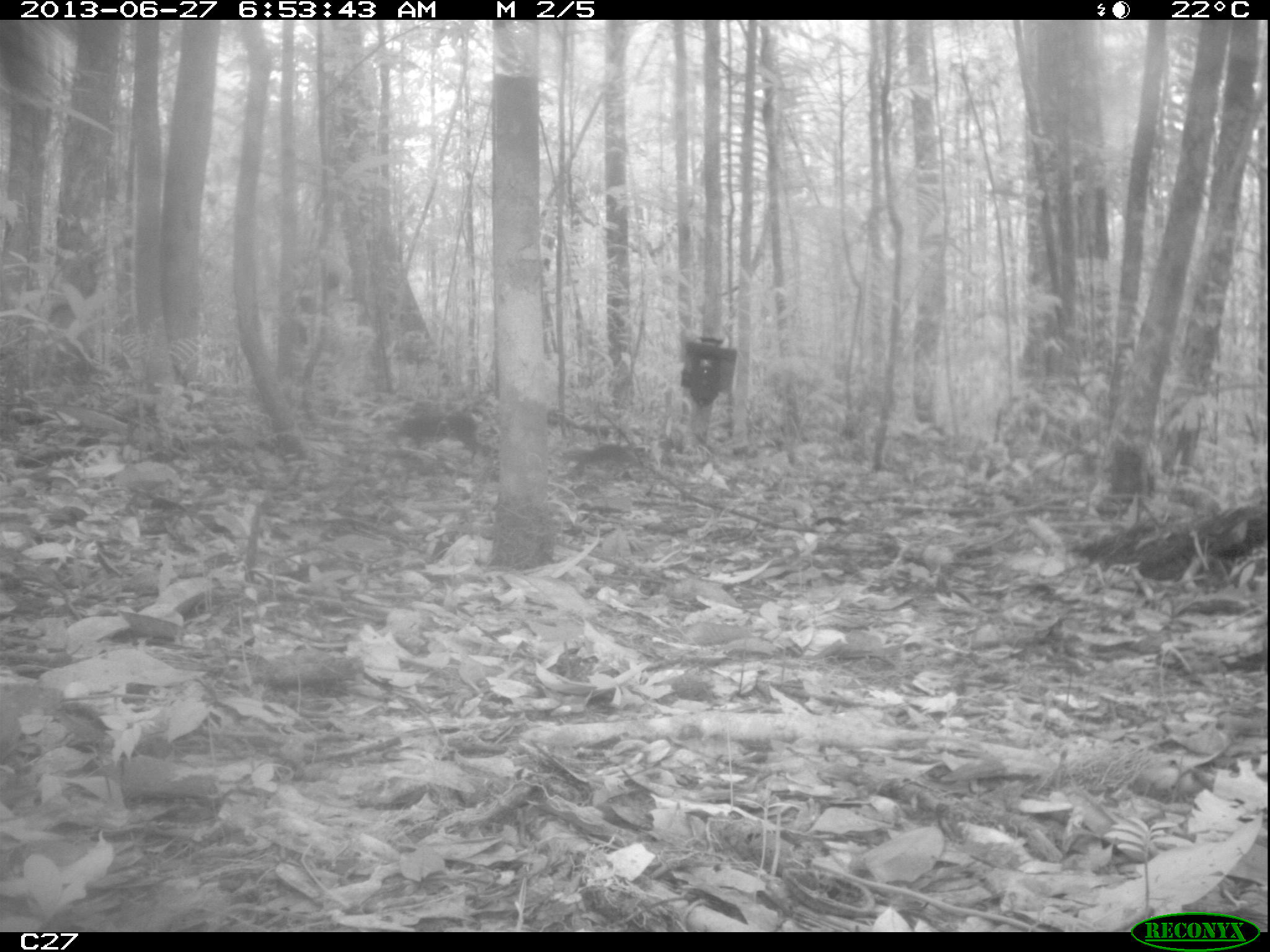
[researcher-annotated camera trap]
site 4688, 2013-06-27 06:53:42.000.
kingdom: Animalia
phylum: Chordata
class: Mammalia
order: Rodentia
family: Dasyproctidae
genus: Myoprocta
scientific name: Myoprocta pratti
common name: green acouchi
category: myoprocta pratii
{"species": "myoprocta pratii (green acouchi) (Myoprocta pratti)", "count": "2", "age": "adult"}